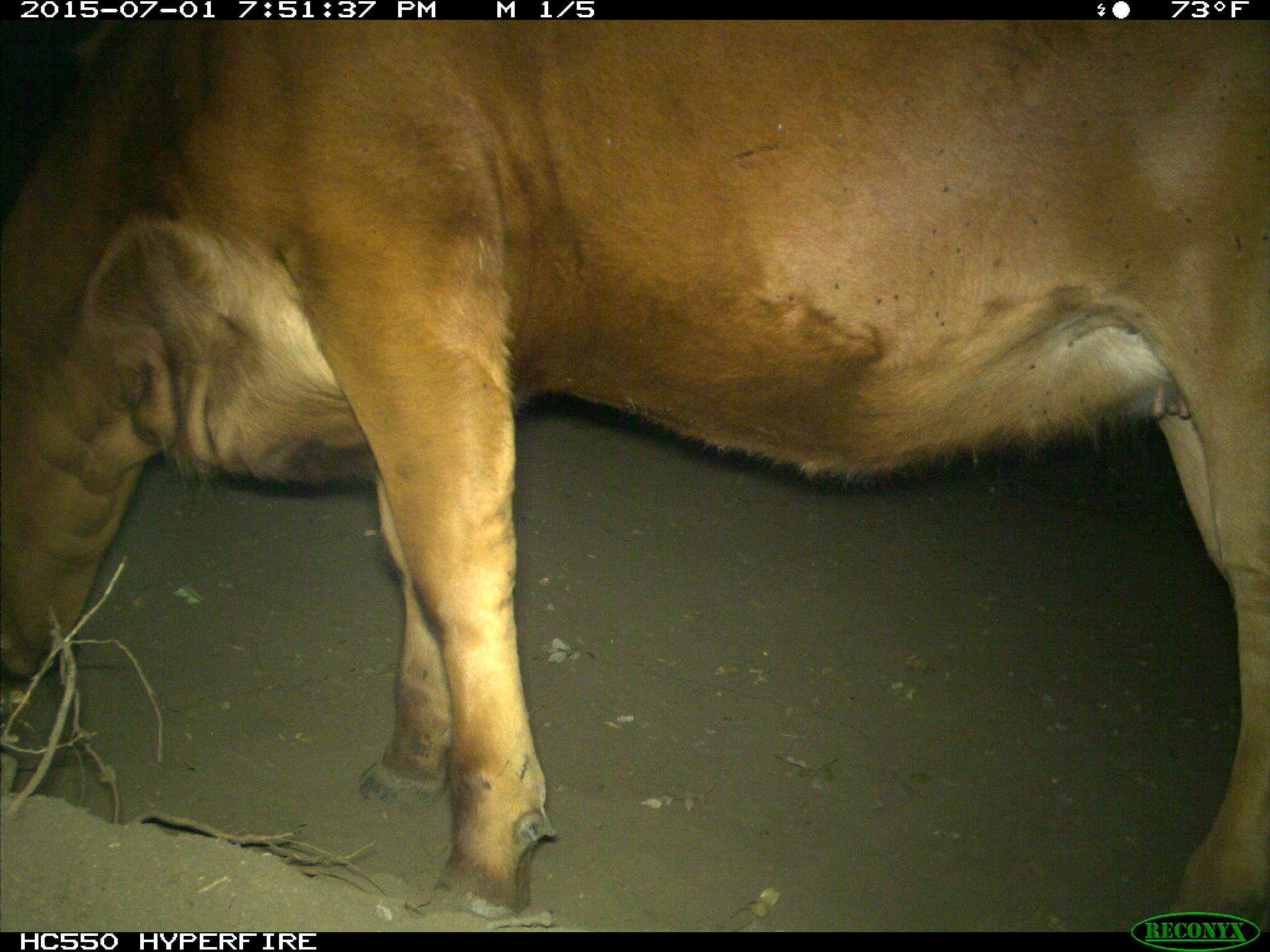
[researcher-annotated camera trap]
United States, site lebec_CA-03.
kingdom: Animalia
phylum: Chordata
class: Mammalia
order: Artiodactyla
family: Bovidae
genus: Bos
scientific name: Bos taurus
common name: domestic cow